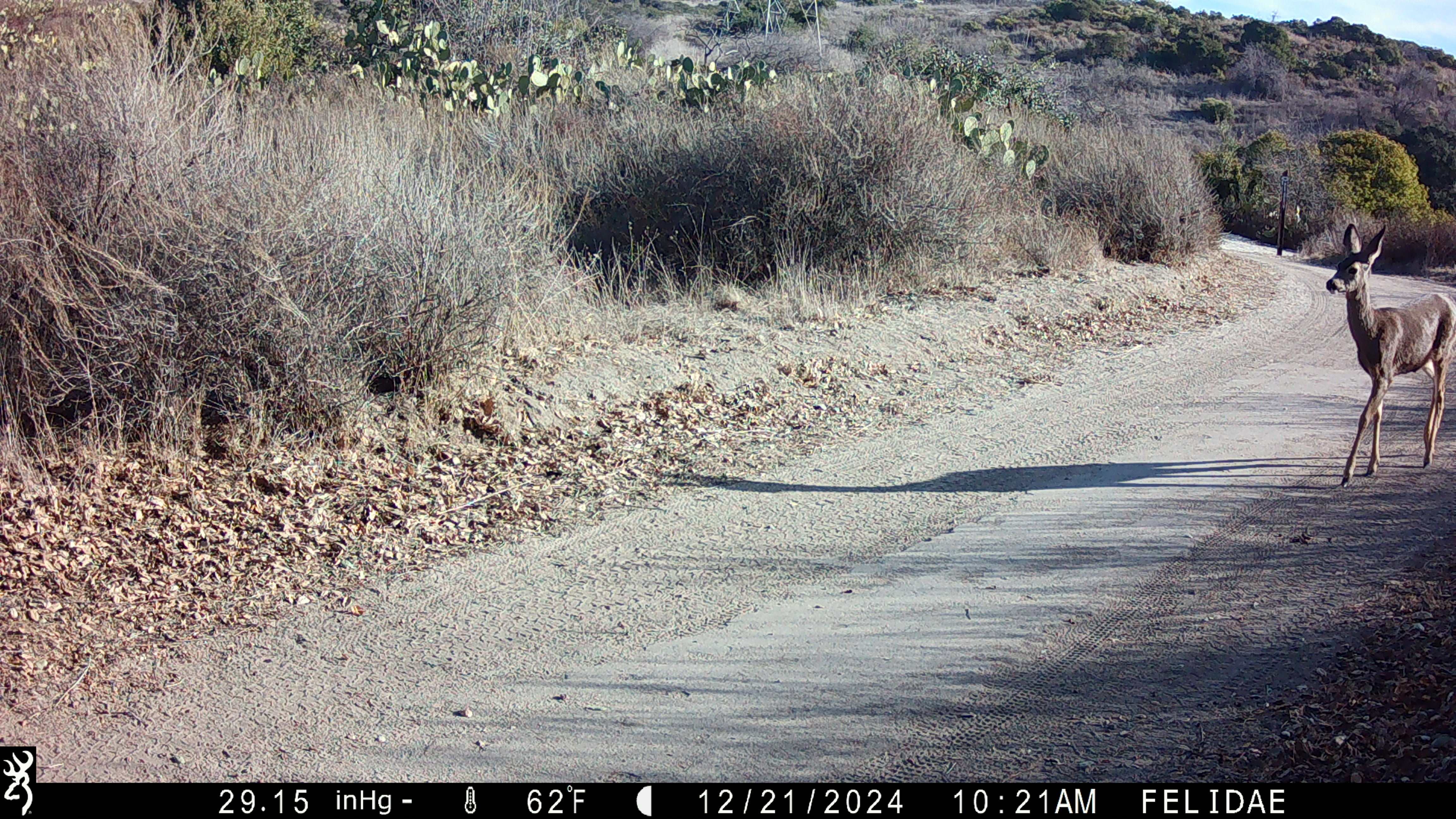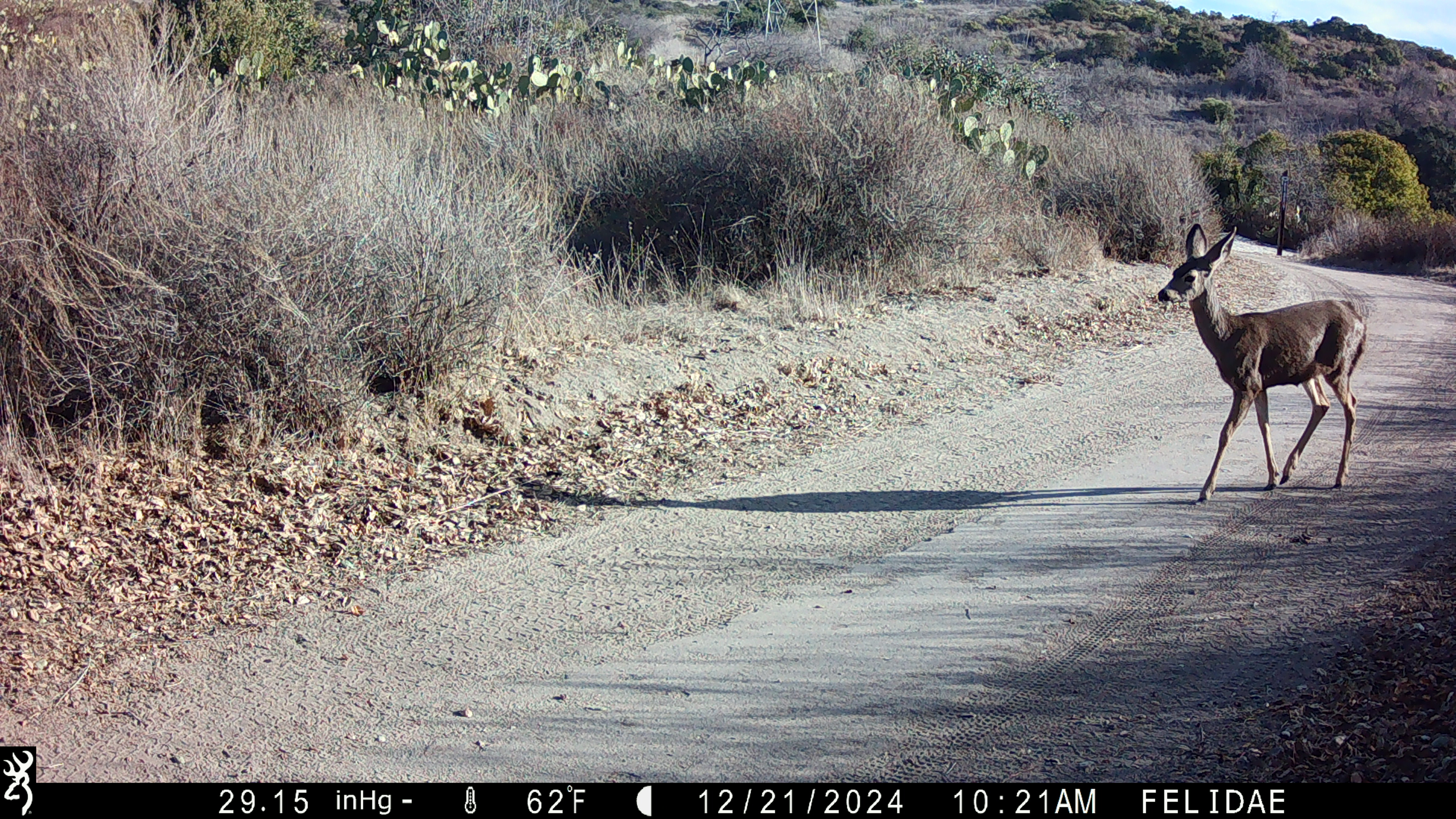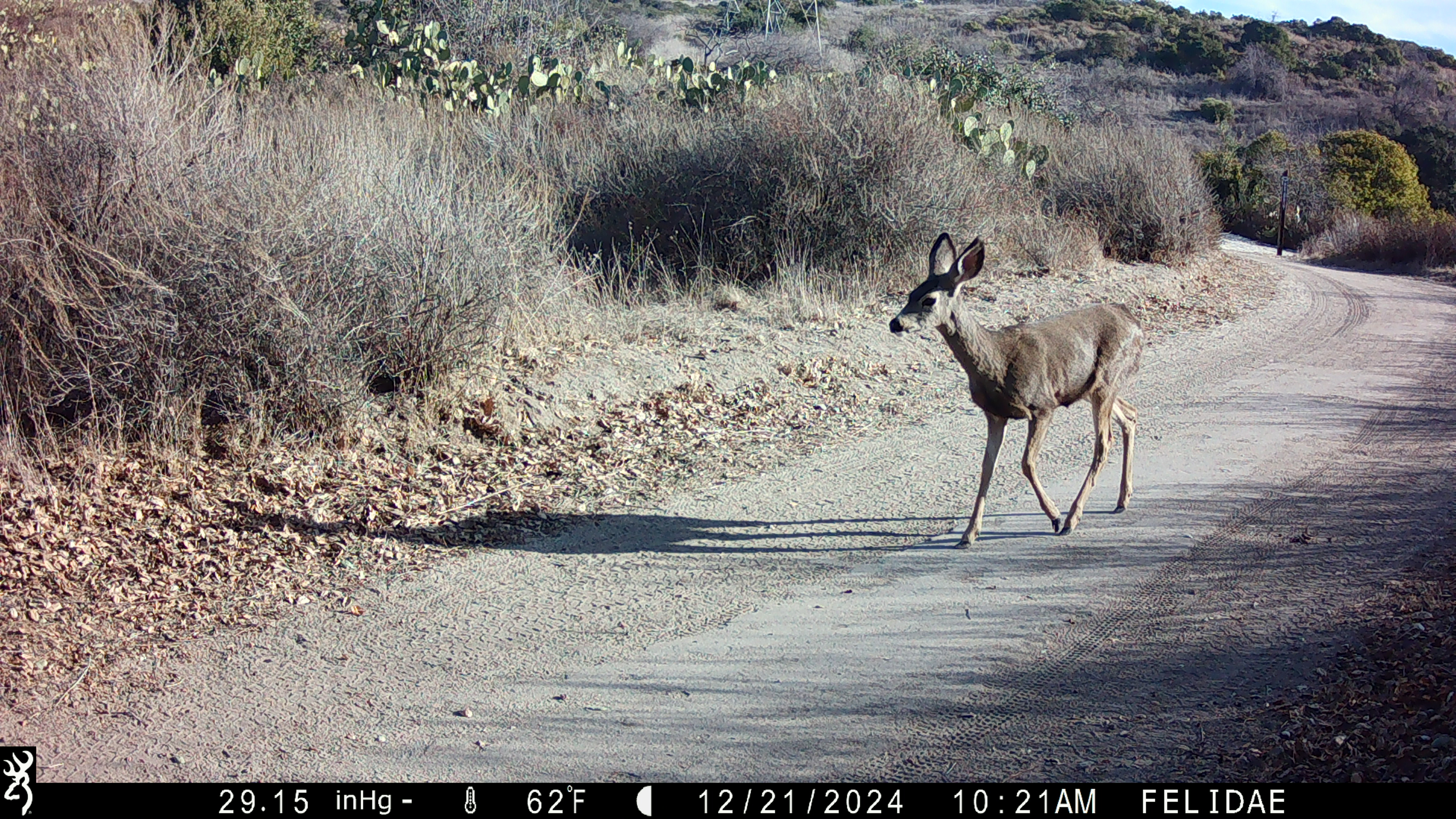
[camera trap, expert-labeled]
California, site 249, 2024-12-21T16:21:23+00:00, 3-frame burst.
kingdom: Animalia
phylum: Chordata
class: Mammalia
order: Artiodactyla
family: Cervidae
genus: Odocoileus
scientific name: Odocoileus hemionus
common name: mule deer